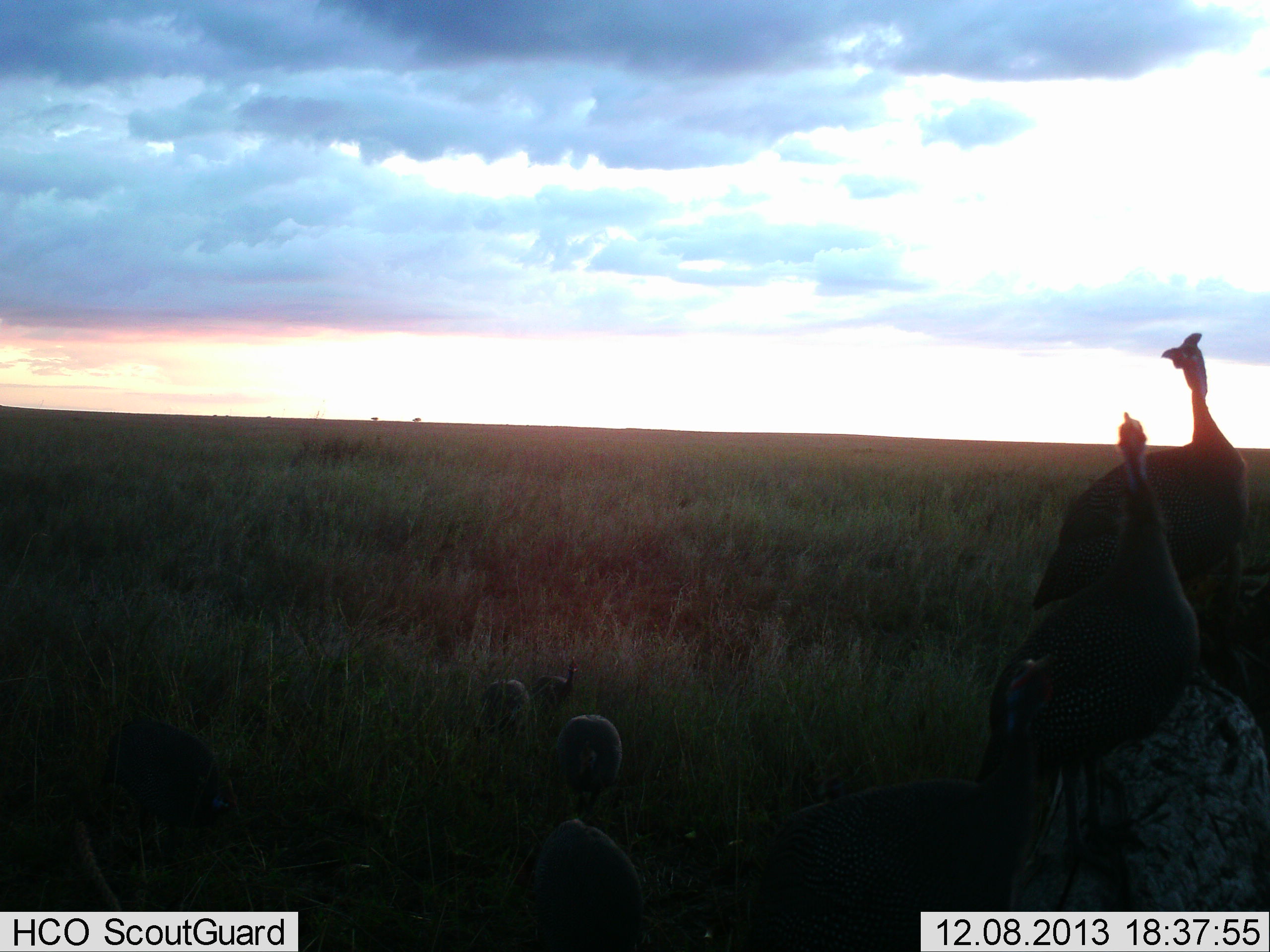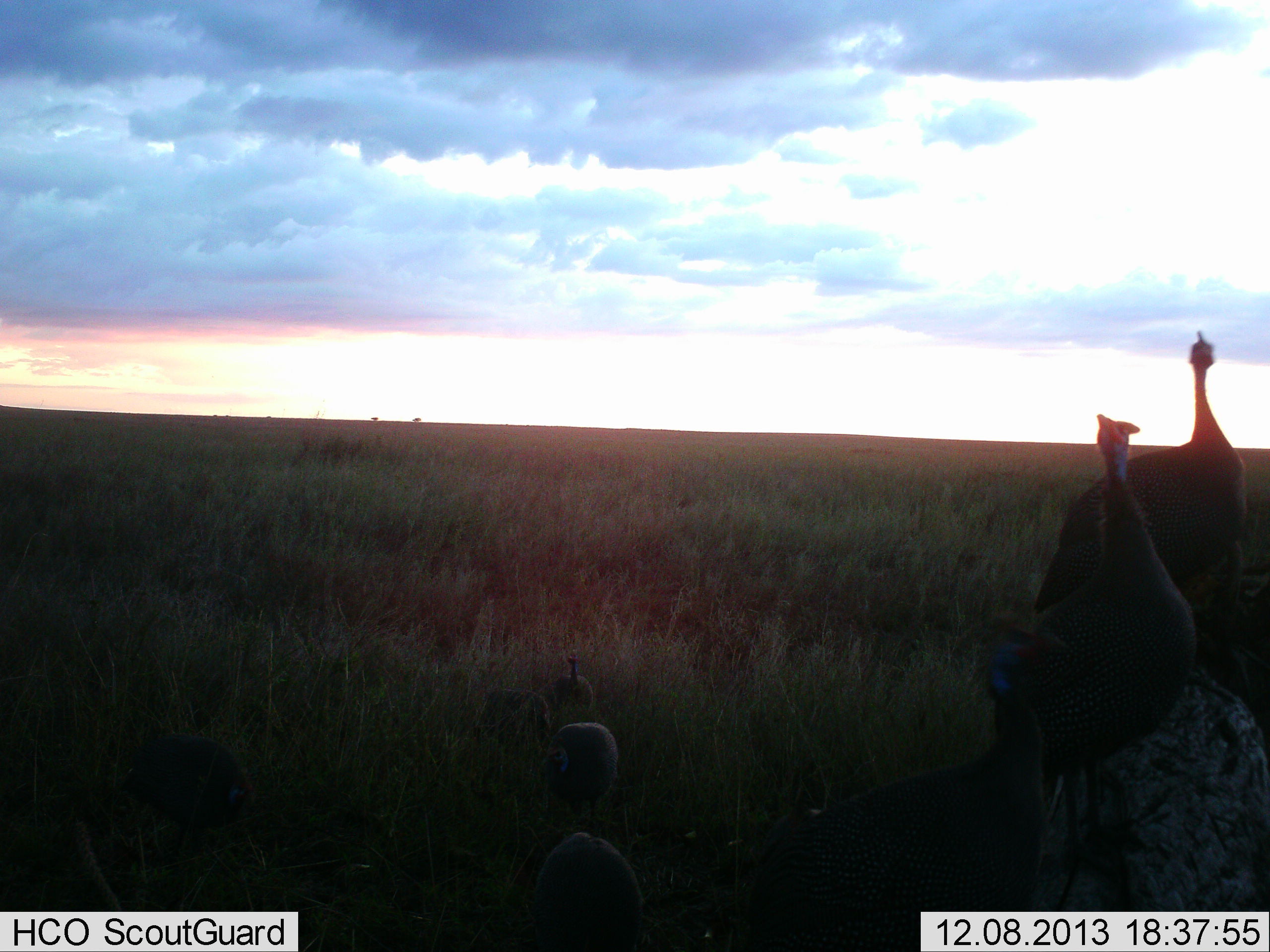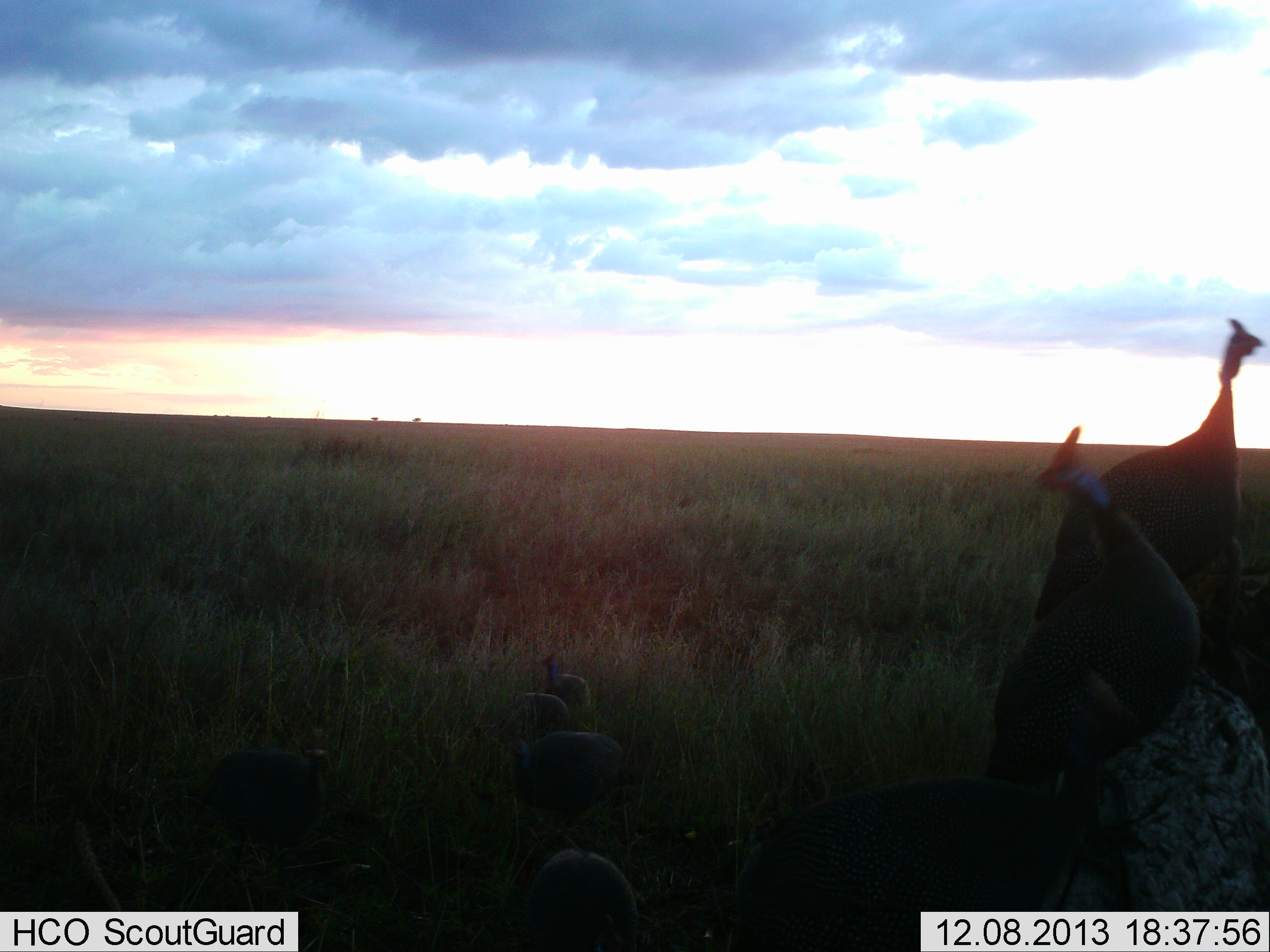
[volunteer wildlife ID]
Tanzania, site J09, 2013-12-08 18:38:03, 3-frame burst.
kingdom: Animalia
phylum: Chordata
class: Aves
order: Galliformes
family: Numididae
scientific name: Numididae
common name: guinea fowl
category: guineafowl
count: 7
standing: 90%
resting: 10%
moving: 30%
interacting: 0%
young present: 20%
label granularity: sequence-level